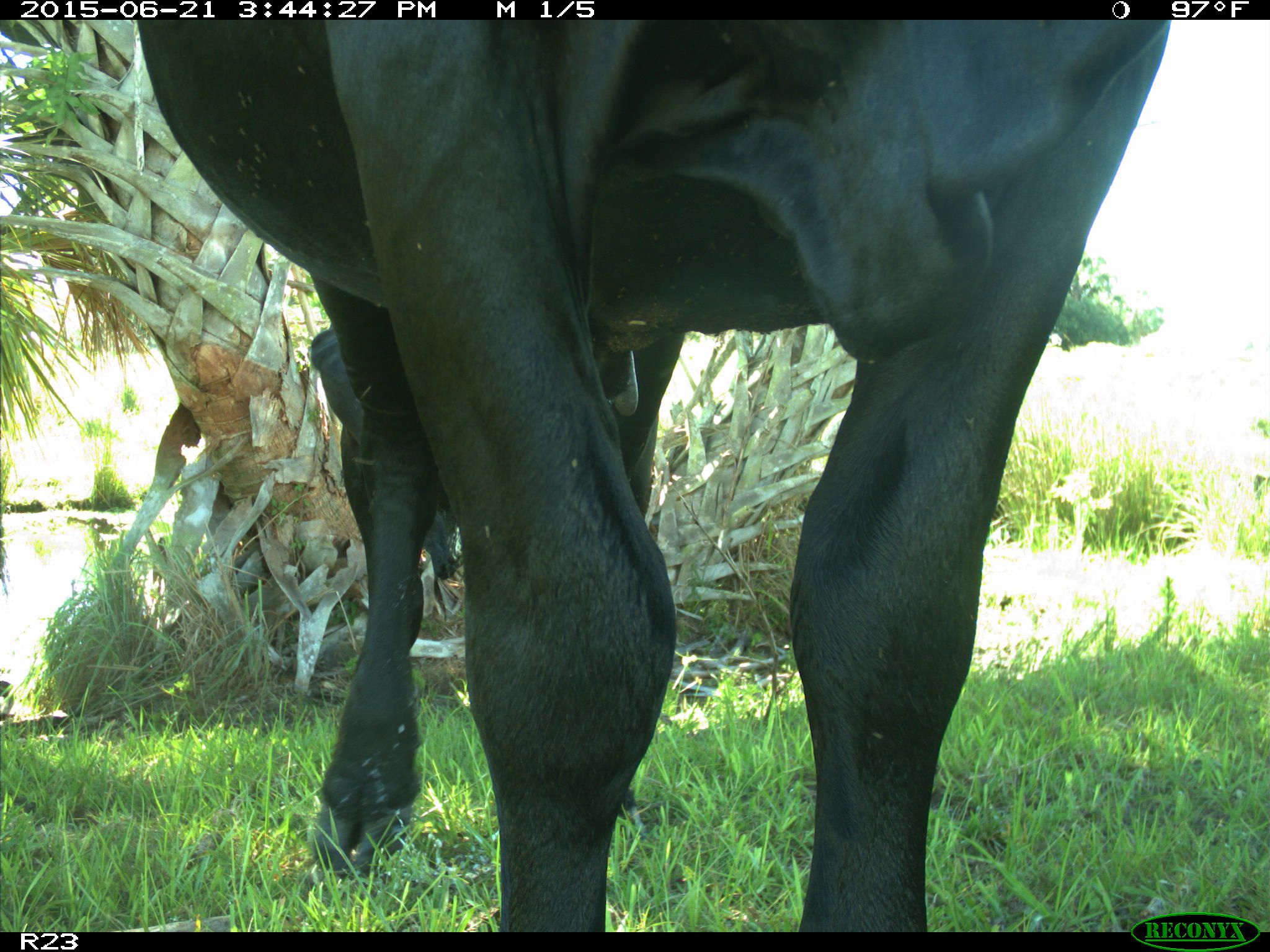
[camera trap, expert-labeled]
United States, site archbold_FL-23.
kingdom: Animalia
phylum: Chordata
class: Mammalia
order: Artiodactyla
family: Bovidae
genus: Bos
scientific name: Bos taurus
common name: domestic cow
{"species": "Bos taurus (domestic cow)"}